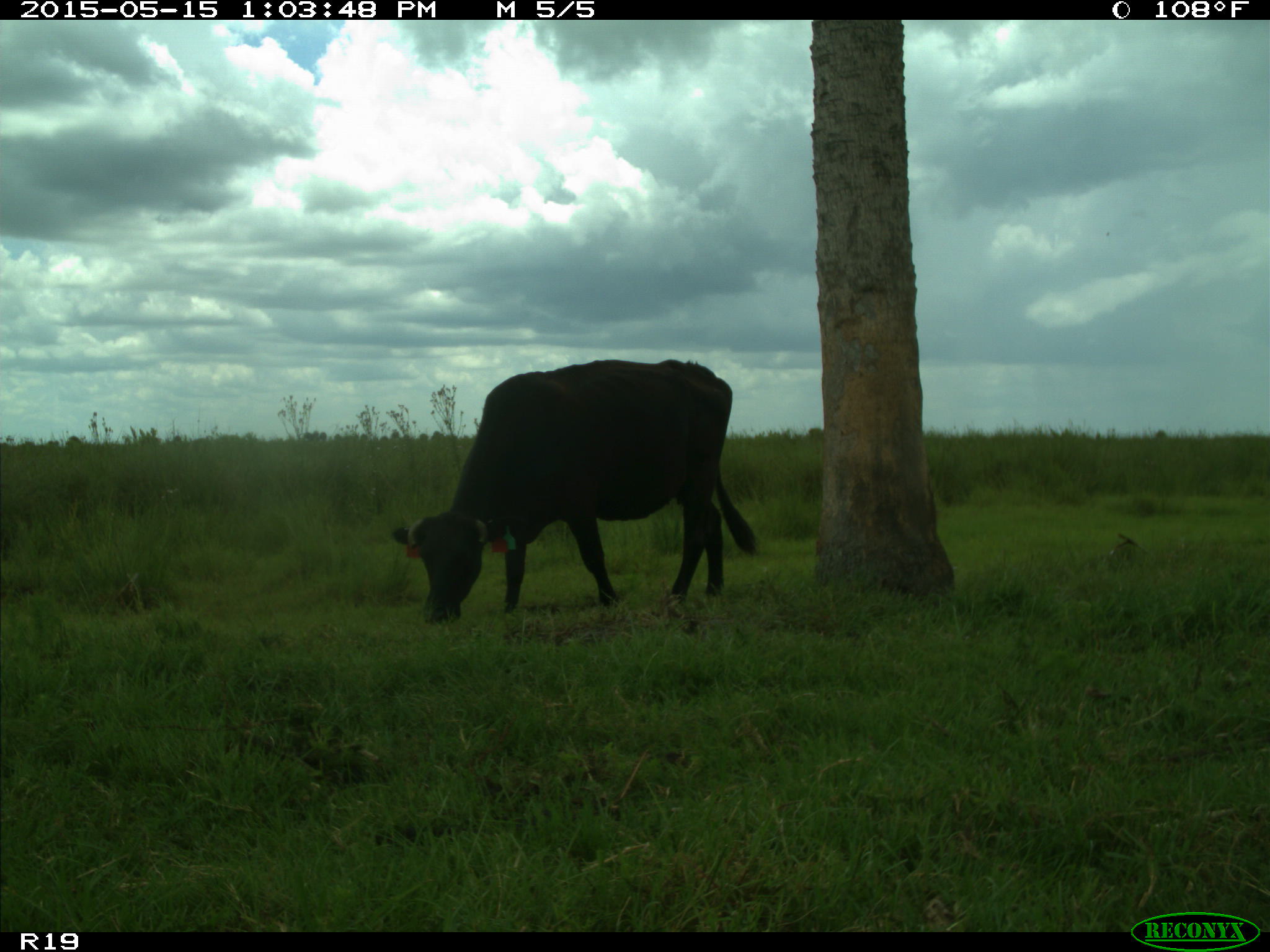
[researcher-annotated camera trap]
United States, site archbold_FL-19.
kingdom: Animalia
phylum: Chordata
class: Mammalia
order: Artiodactyla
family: Bovidae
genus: Bos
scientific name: Bos taurus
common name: domestic cow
Bos taurus (domestic cow).